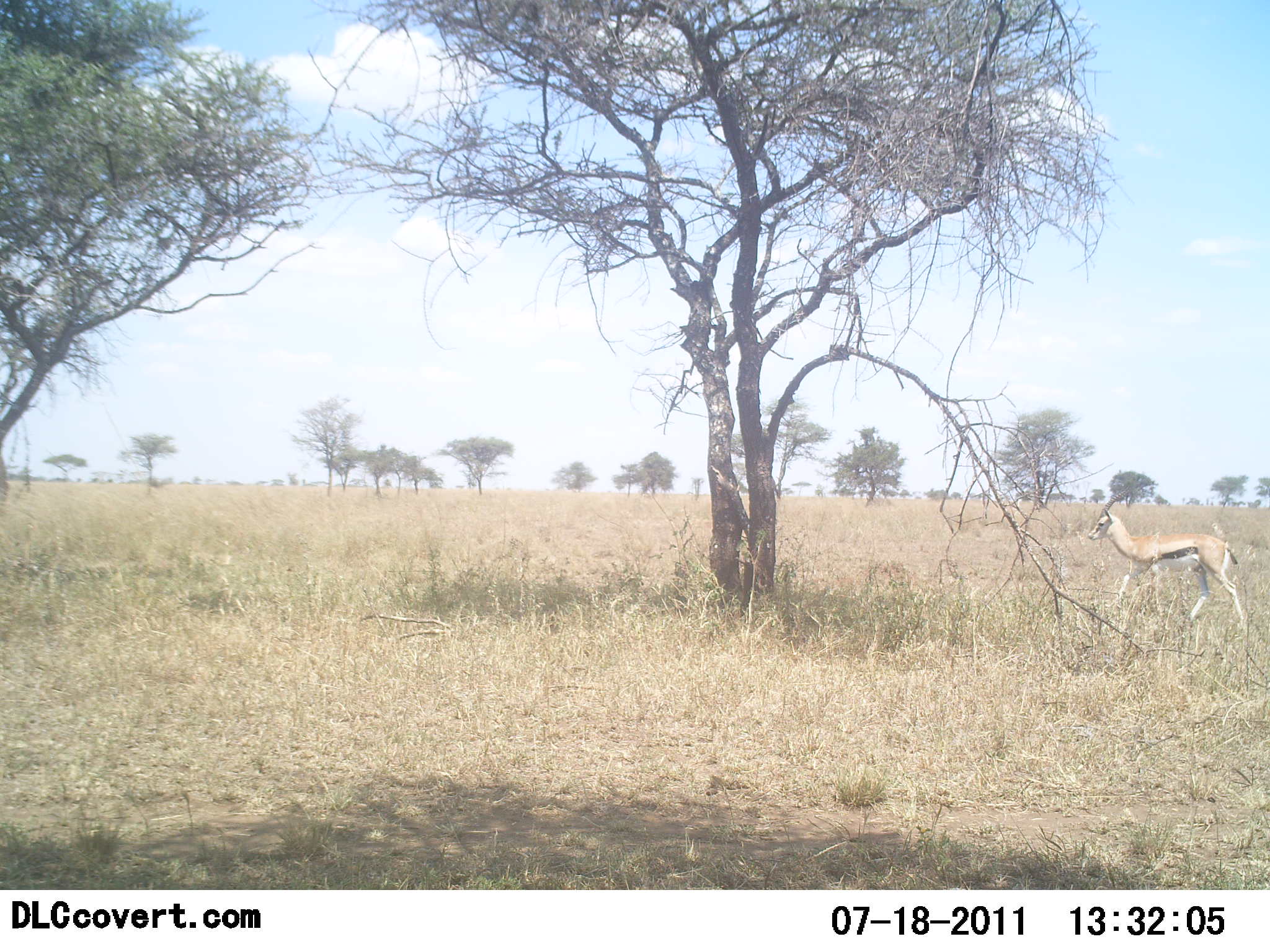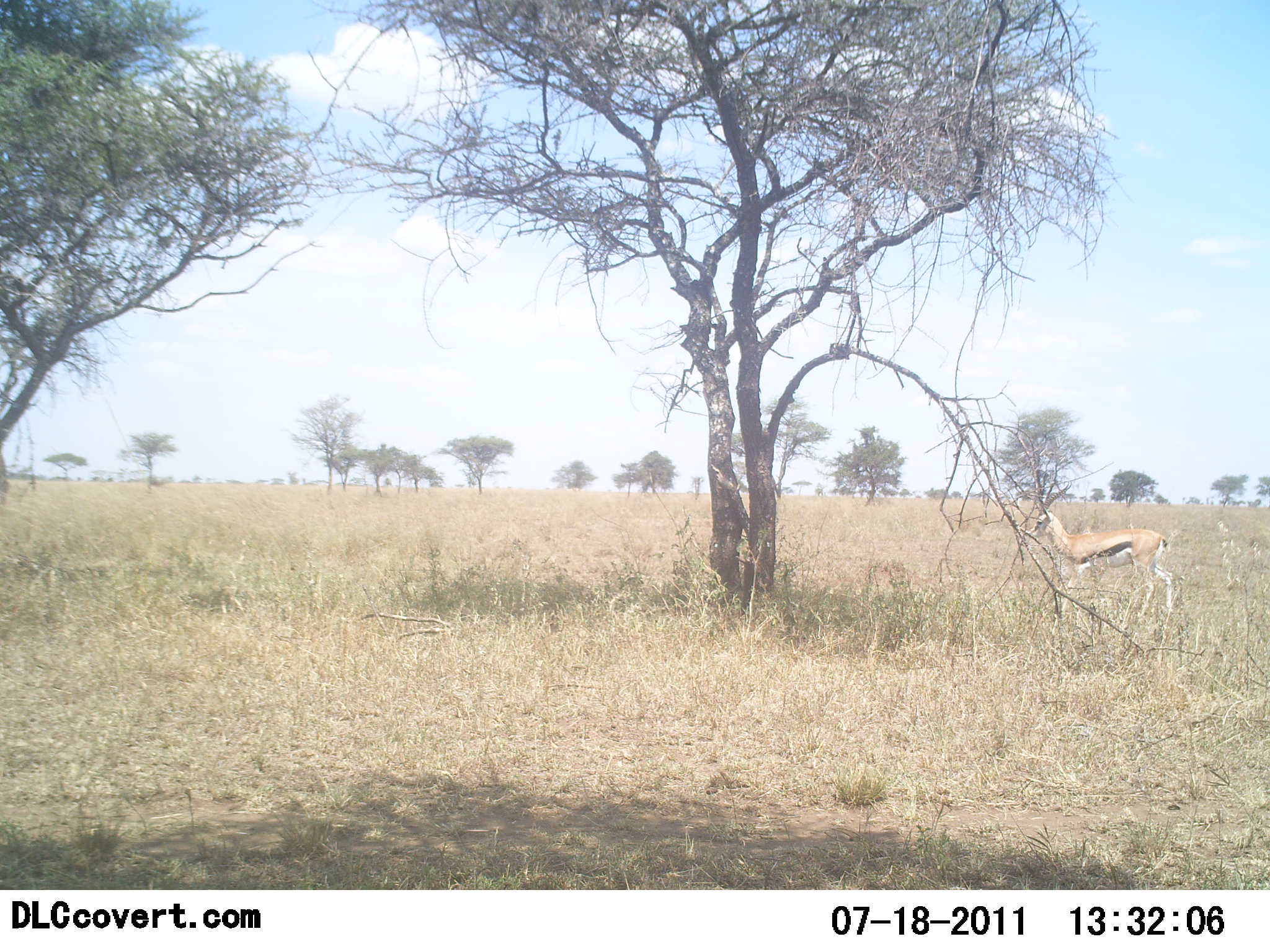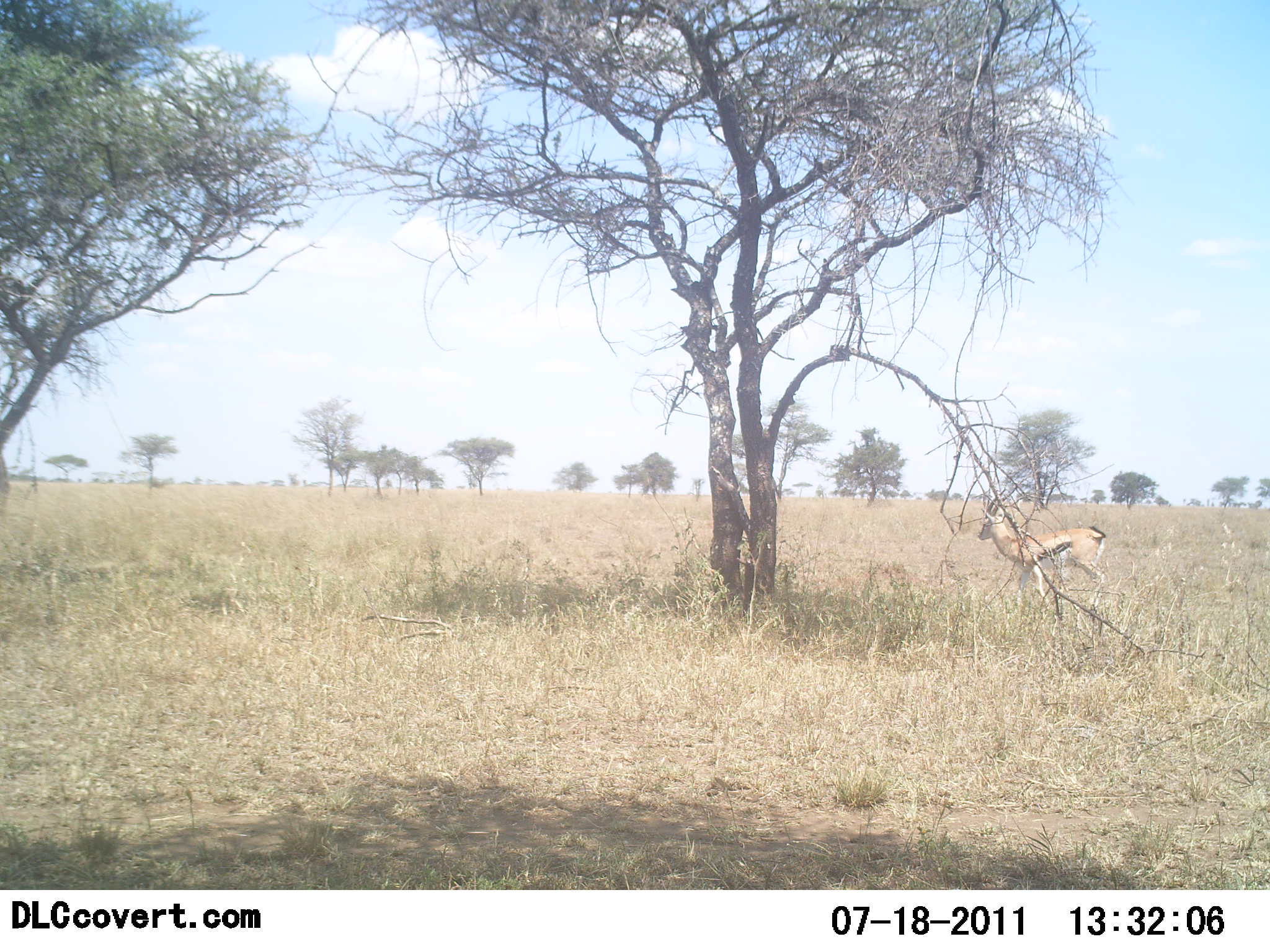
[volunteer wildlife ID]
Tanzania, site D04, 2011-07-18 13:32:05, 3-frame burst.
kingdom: Animalia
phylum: Chordata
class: Mammalia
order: Artiodactyla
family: Bovidae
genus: Eudorcas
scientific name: Eudorcas thomsonii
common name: thomson's gazelle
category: gazellethomsons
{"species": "gazellethomsons (thomson's gazelle) (Eudorcas thomsonii)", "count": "1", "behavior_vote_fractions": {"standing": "9%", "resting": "0%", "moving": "91%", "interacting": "0%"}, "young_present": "0%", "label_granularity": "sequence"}